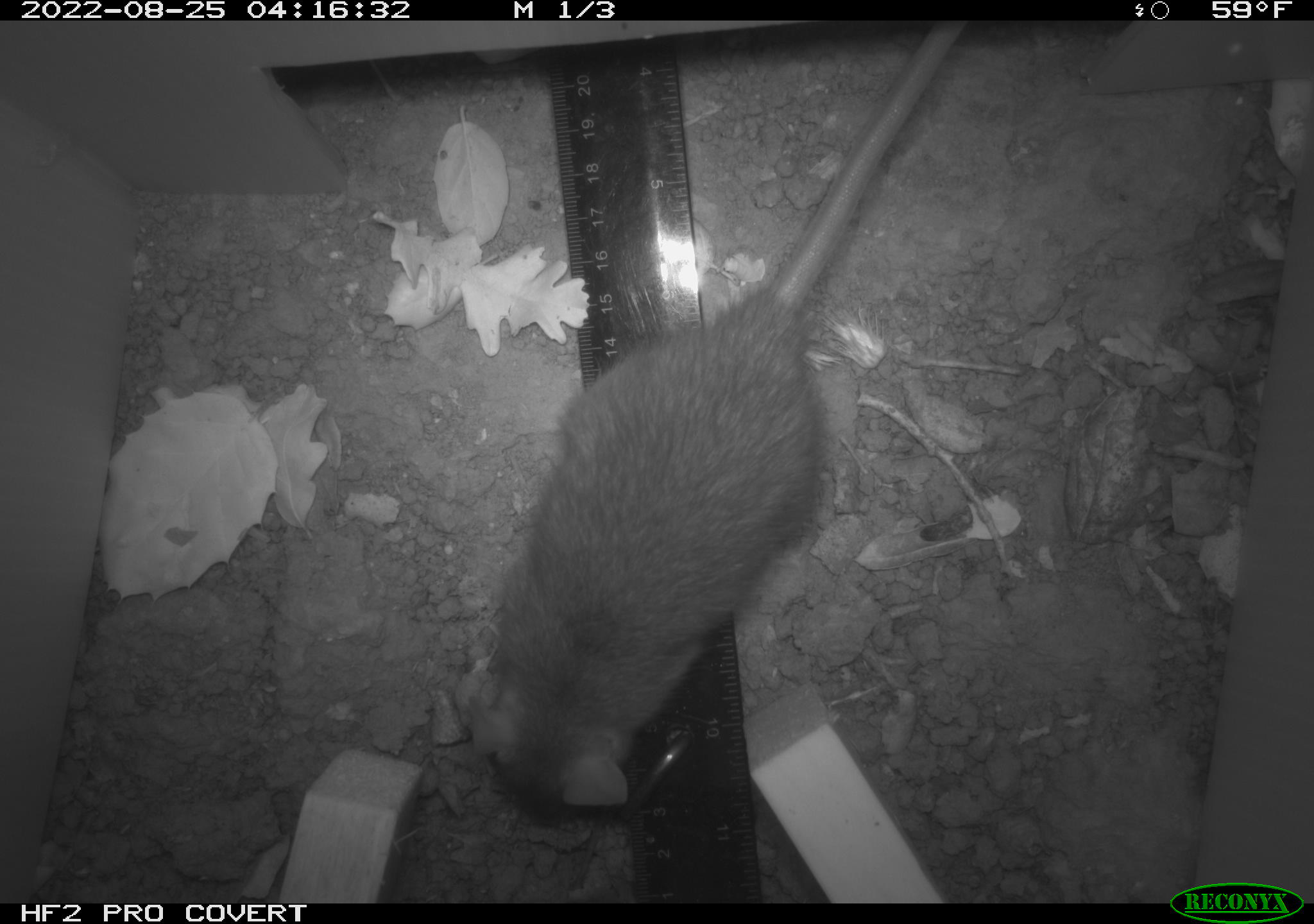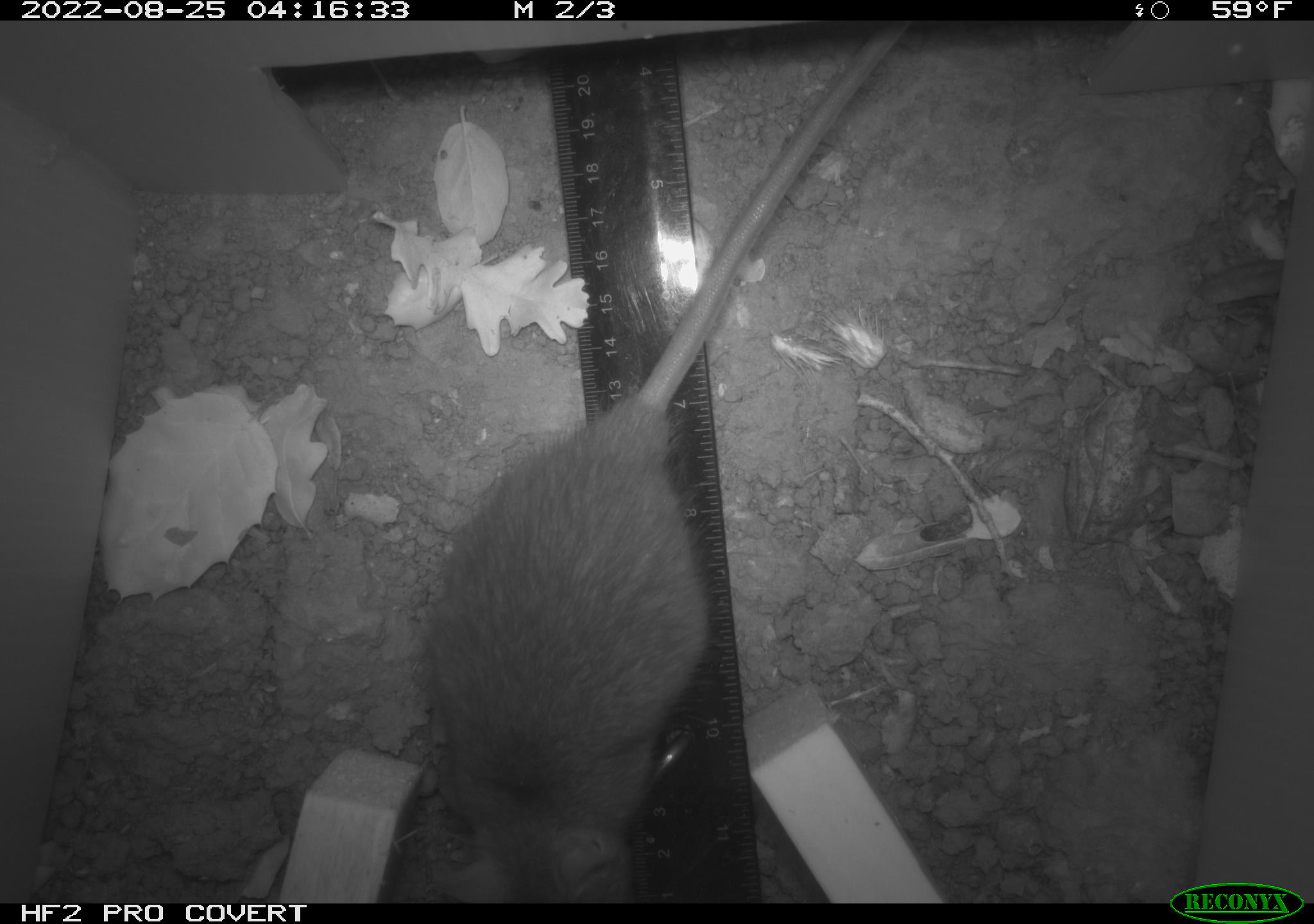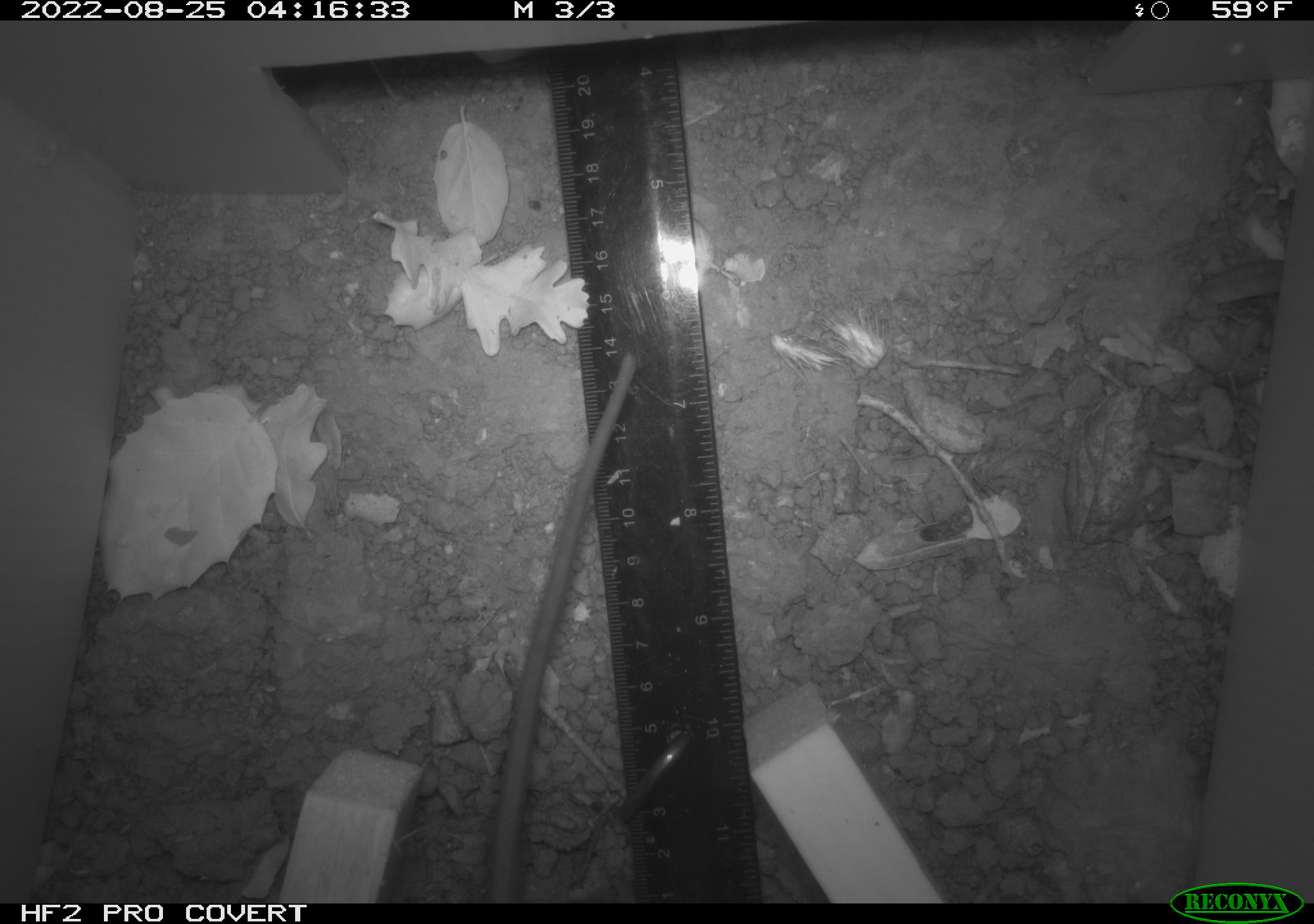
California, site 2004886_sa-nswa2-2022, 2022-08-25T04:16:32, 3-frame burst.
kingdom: Animalia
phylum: Chordata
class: Mammalia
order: Rodentia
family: Muridae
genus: Rattus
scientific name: Rattus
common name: rat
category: rattus species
Rattus species (rat) (Rattus).